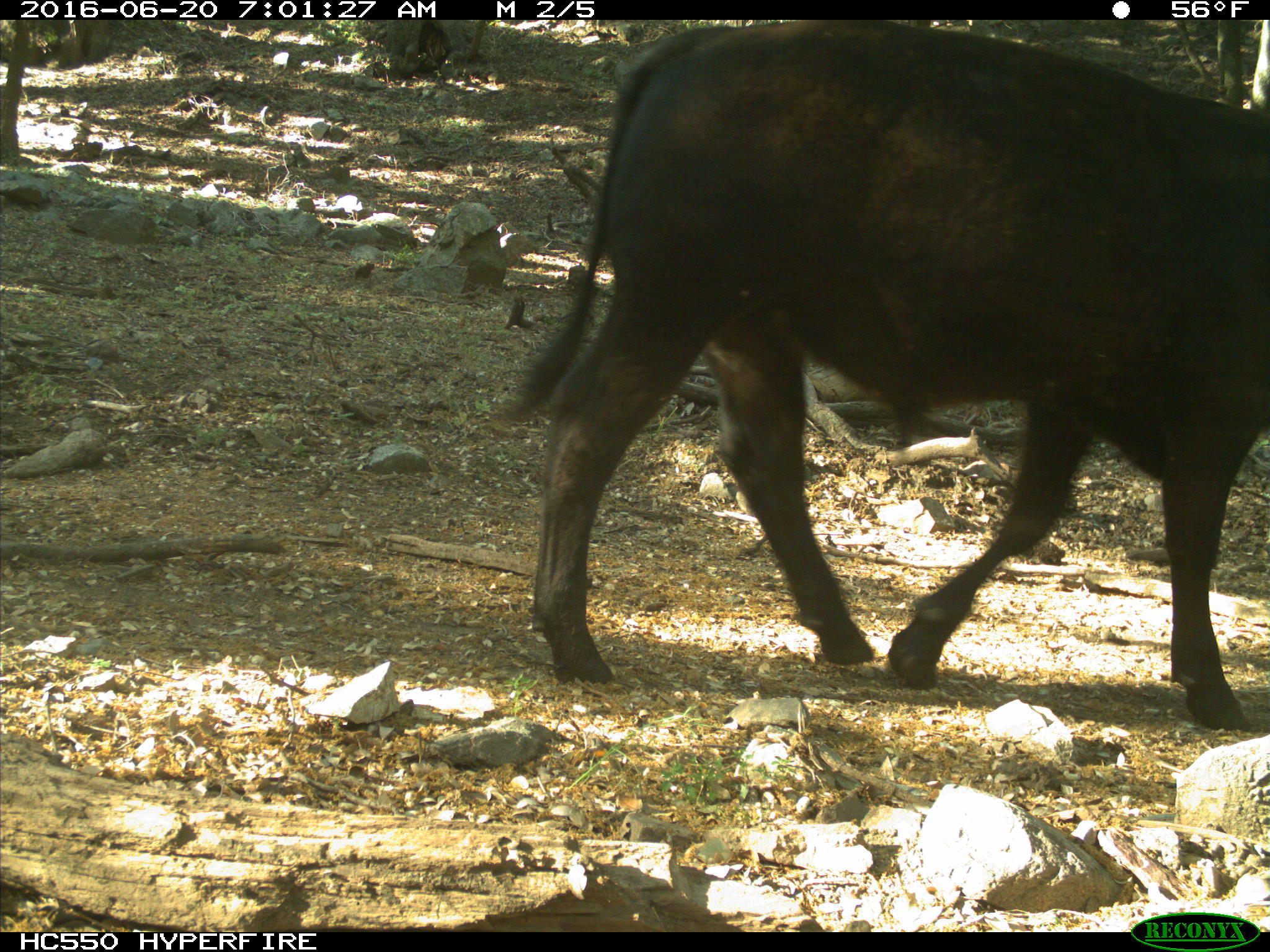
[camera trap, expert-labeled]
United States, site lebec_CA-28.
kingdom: Animalia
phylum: Chordata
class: Mammalia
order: Artiodactyla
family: Bovidae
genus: Bos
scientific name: Bos taurus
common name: domestic cow